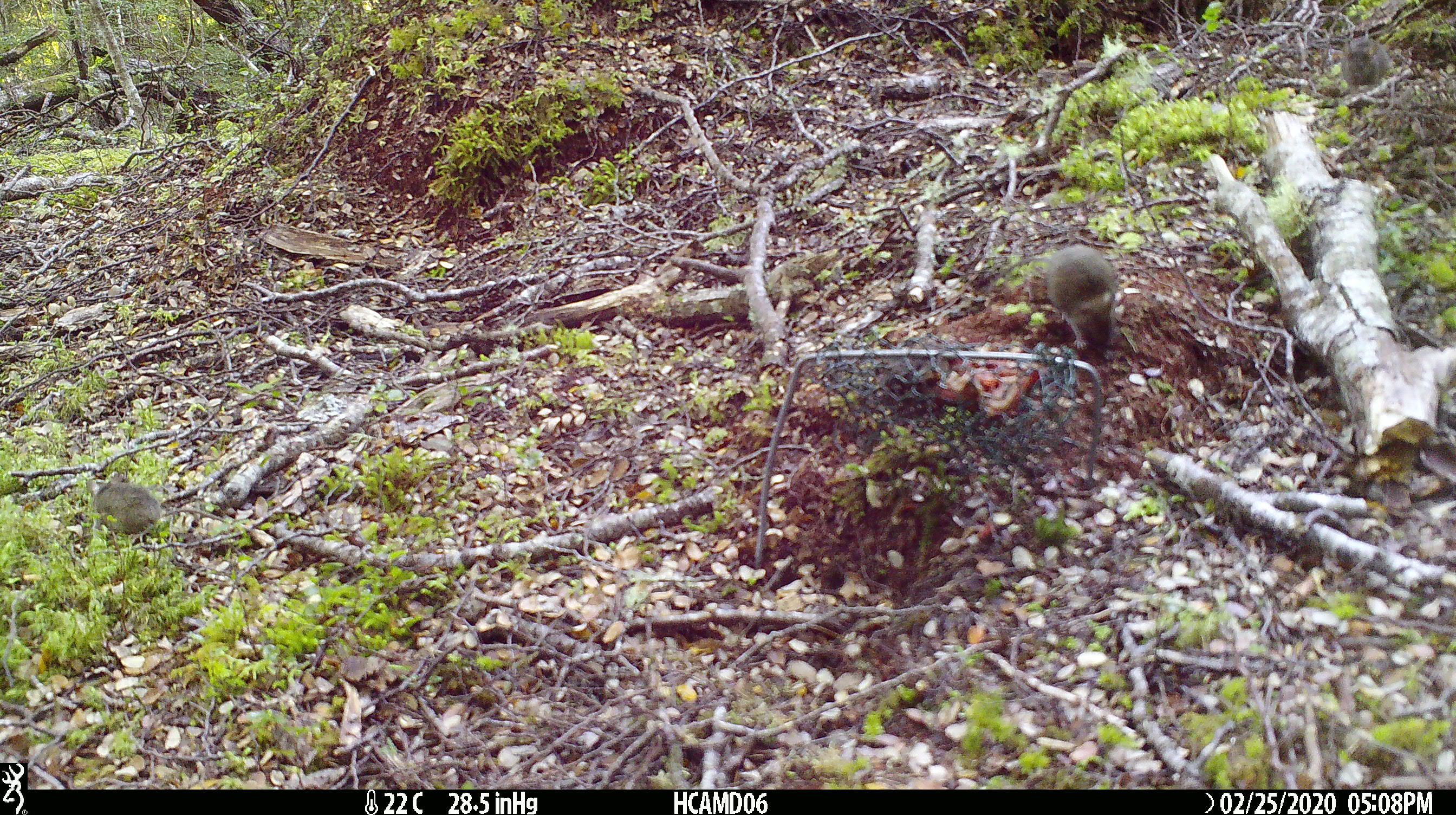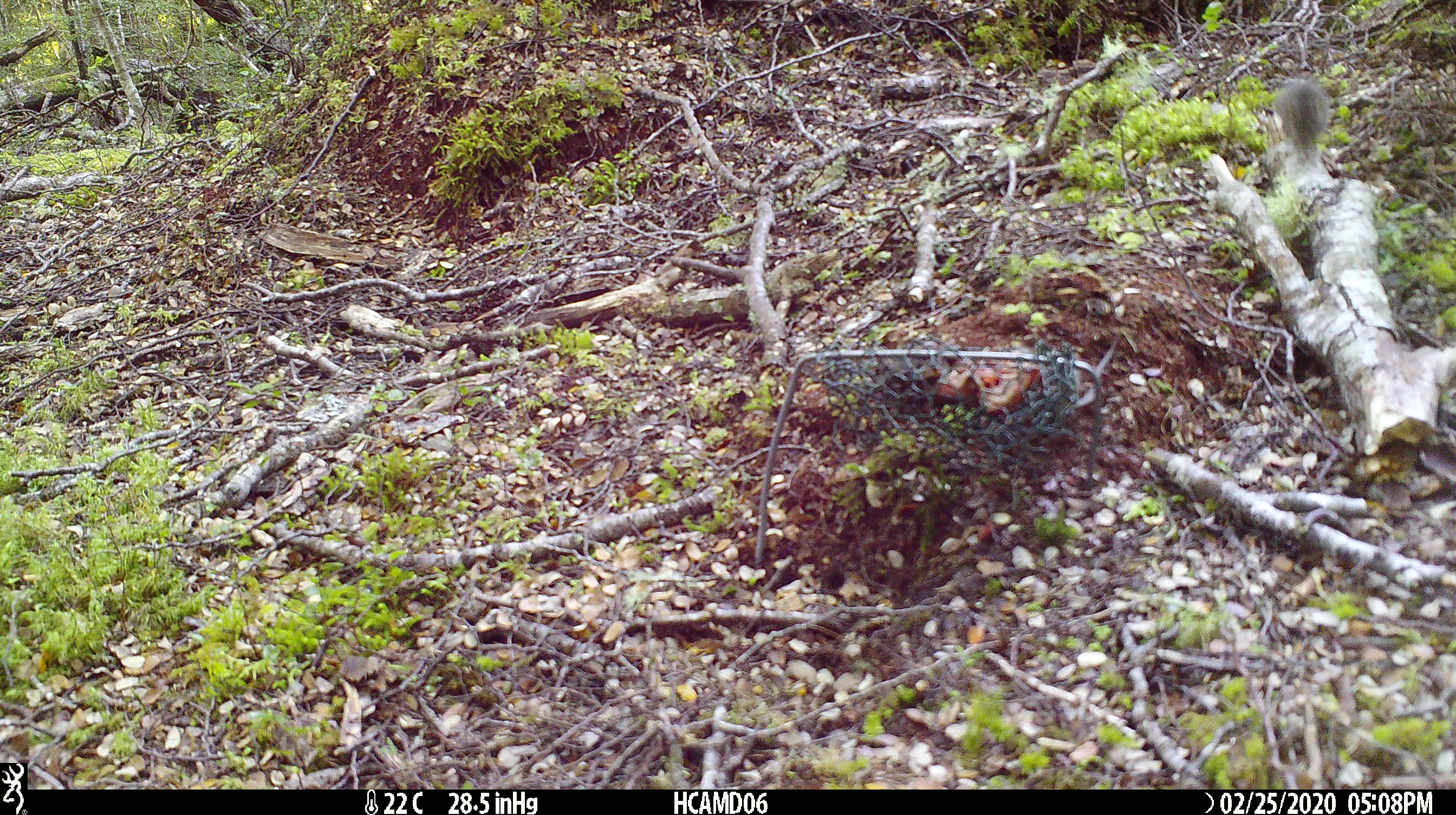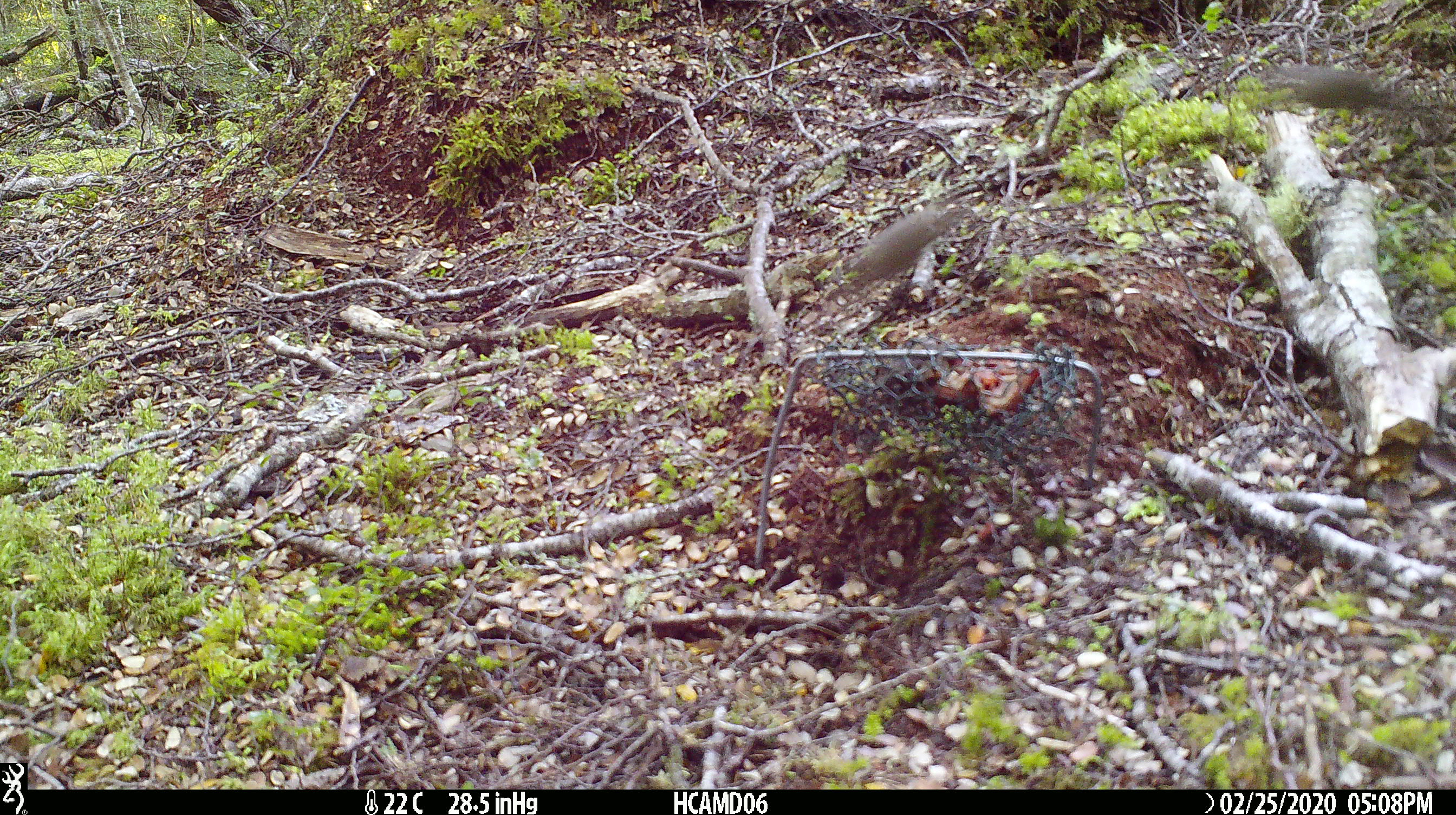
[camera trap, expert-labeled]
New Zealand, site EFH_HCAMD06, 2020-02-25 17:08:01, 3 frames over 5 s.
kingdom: Animalia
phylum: Chordata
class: Mammalia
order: Rodentia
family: Muridae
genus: Mus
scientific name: Mus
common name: mouse